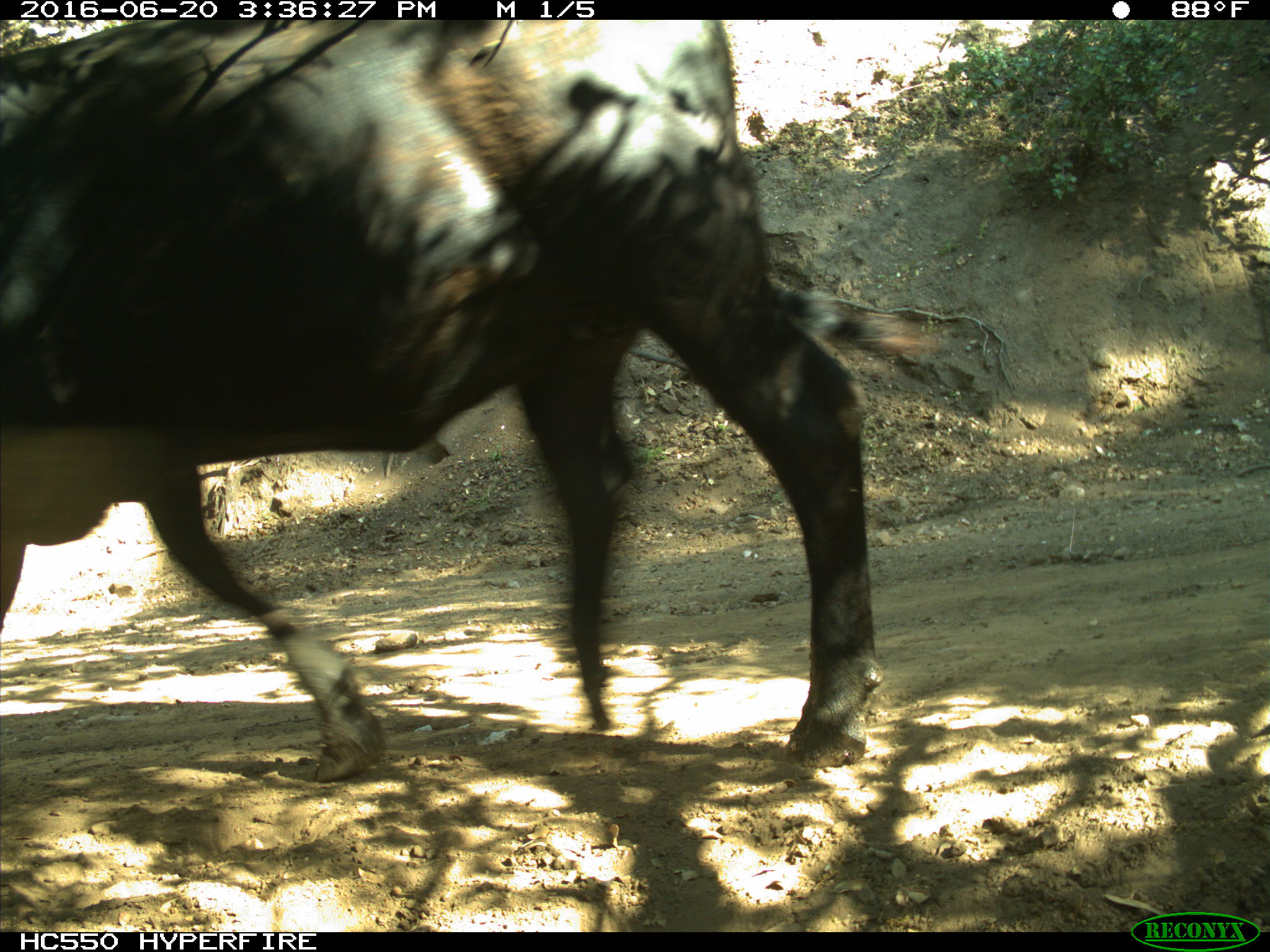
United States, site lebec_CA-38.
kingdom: Animalia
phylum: Chordata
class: Mammalia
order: Artiodactyla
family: Bovidae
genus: Bos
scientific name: Bos taurus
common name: domestic cow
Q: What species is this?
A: Bos taurus (domestic cow).